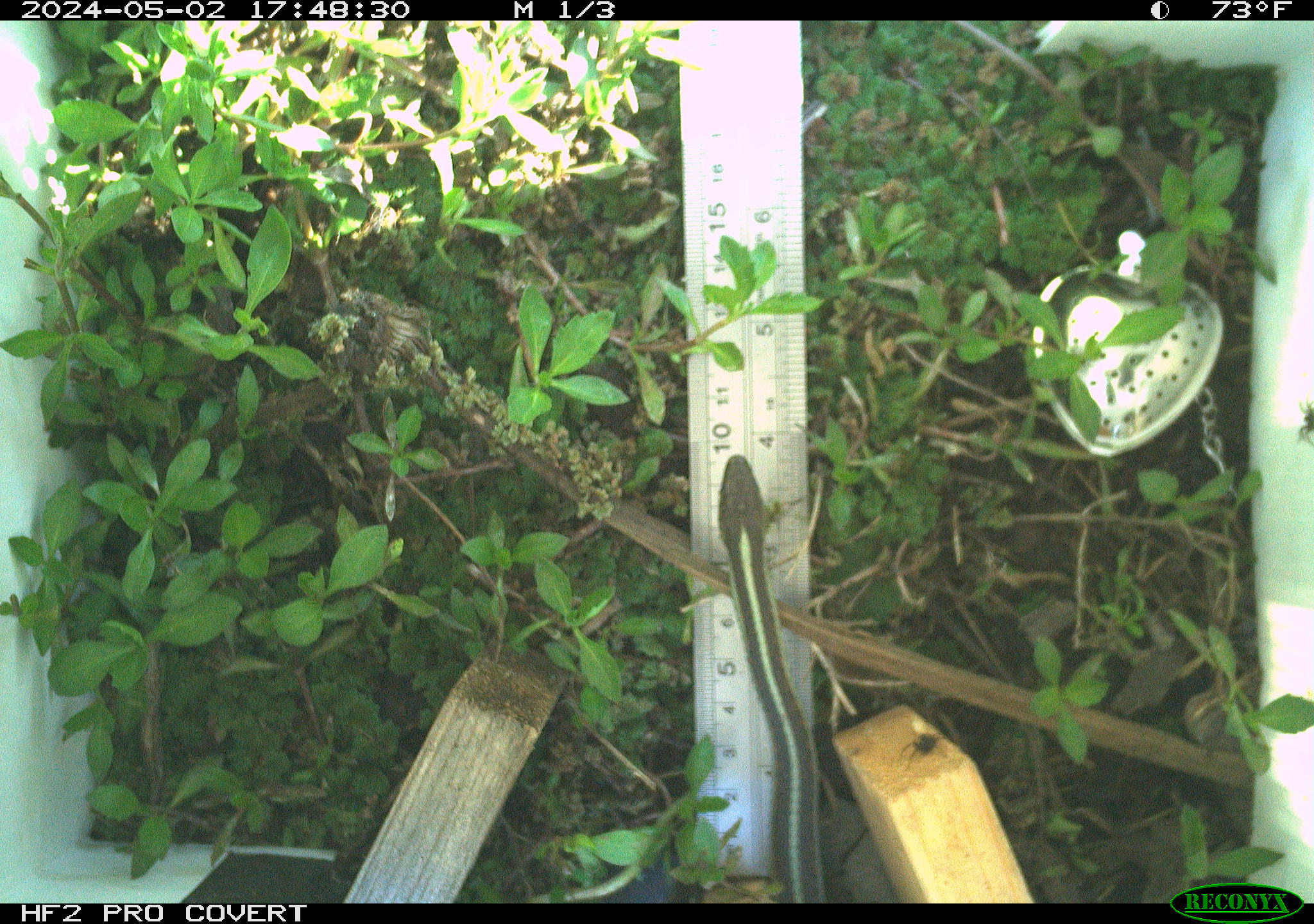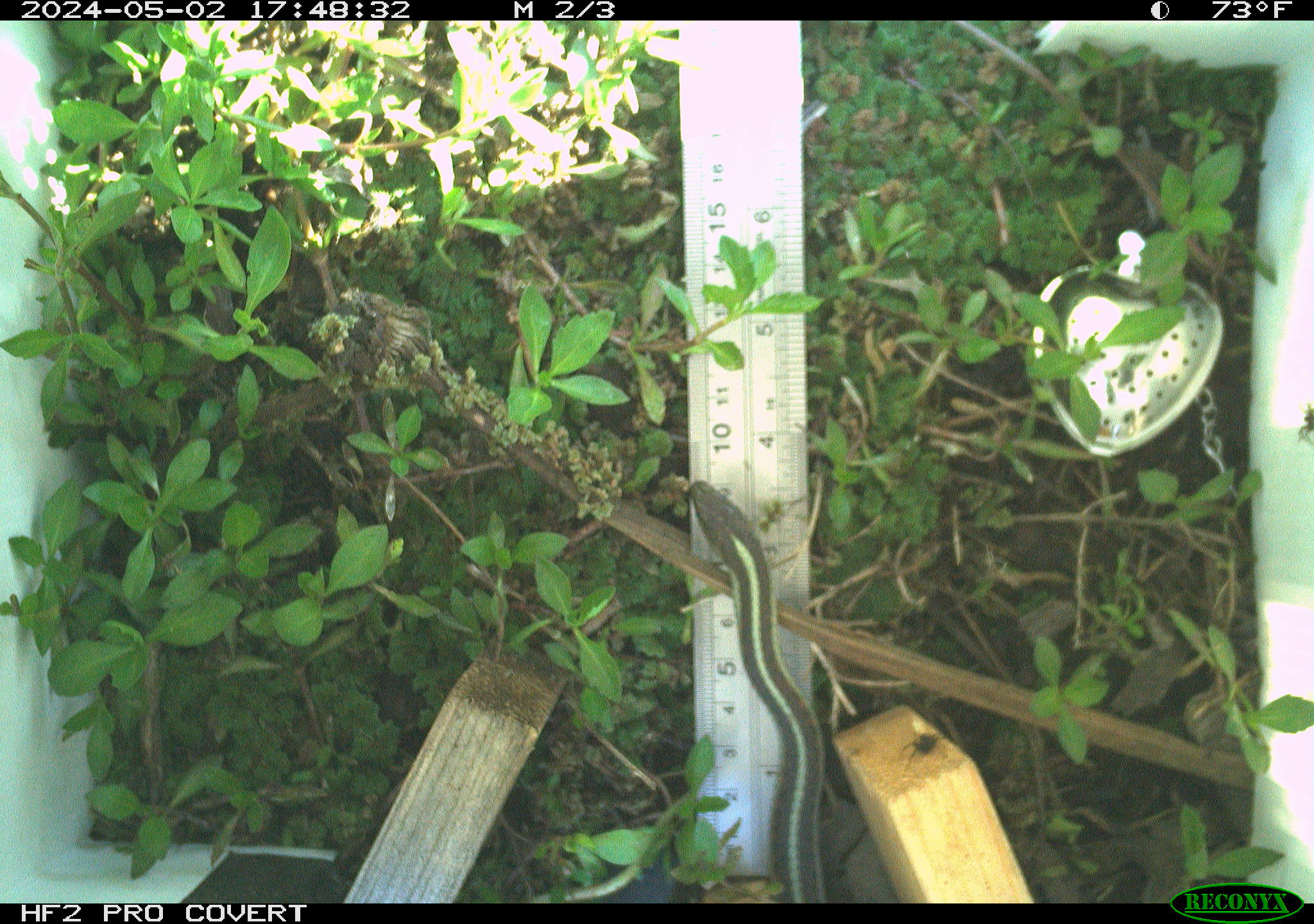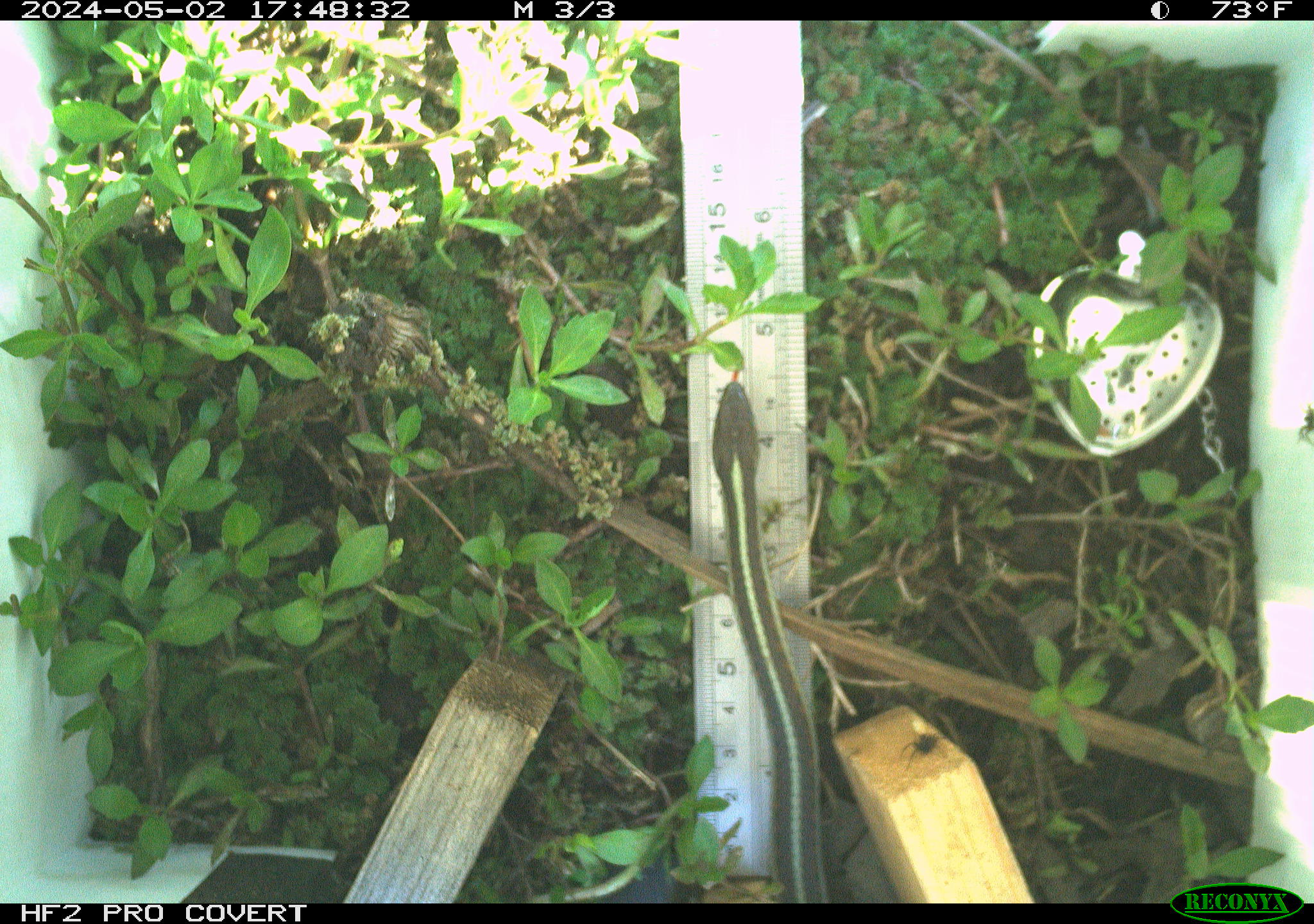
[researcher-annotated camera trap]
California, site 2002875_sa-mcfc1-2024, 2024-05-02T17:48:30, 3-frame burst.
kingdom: Animalia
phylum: Chordata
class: Reptilia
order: Squamata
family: Colubridae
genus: Thamnophis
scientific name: Thamnophis sirtalis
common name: common gartersnake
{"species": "common gartersnake (Thamnophis sirtalis)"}